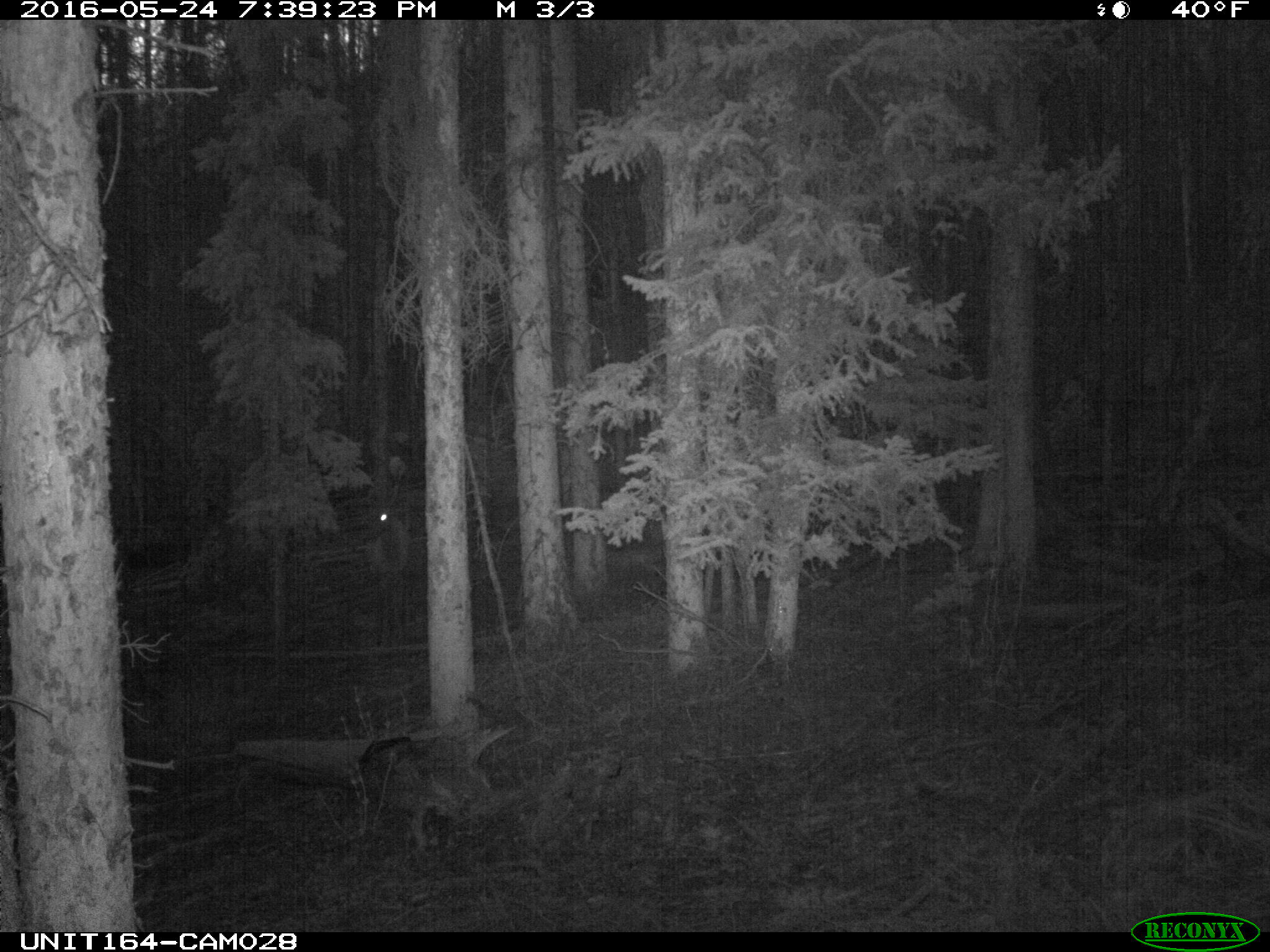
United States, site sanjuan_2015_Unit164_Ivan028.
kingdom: Animalia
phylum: Chordata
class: Mammalia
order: Artiodactyla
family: Cervidae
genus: Cervus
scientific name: Cervus elaphus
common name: red deer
Cervus elaphus (red deer).